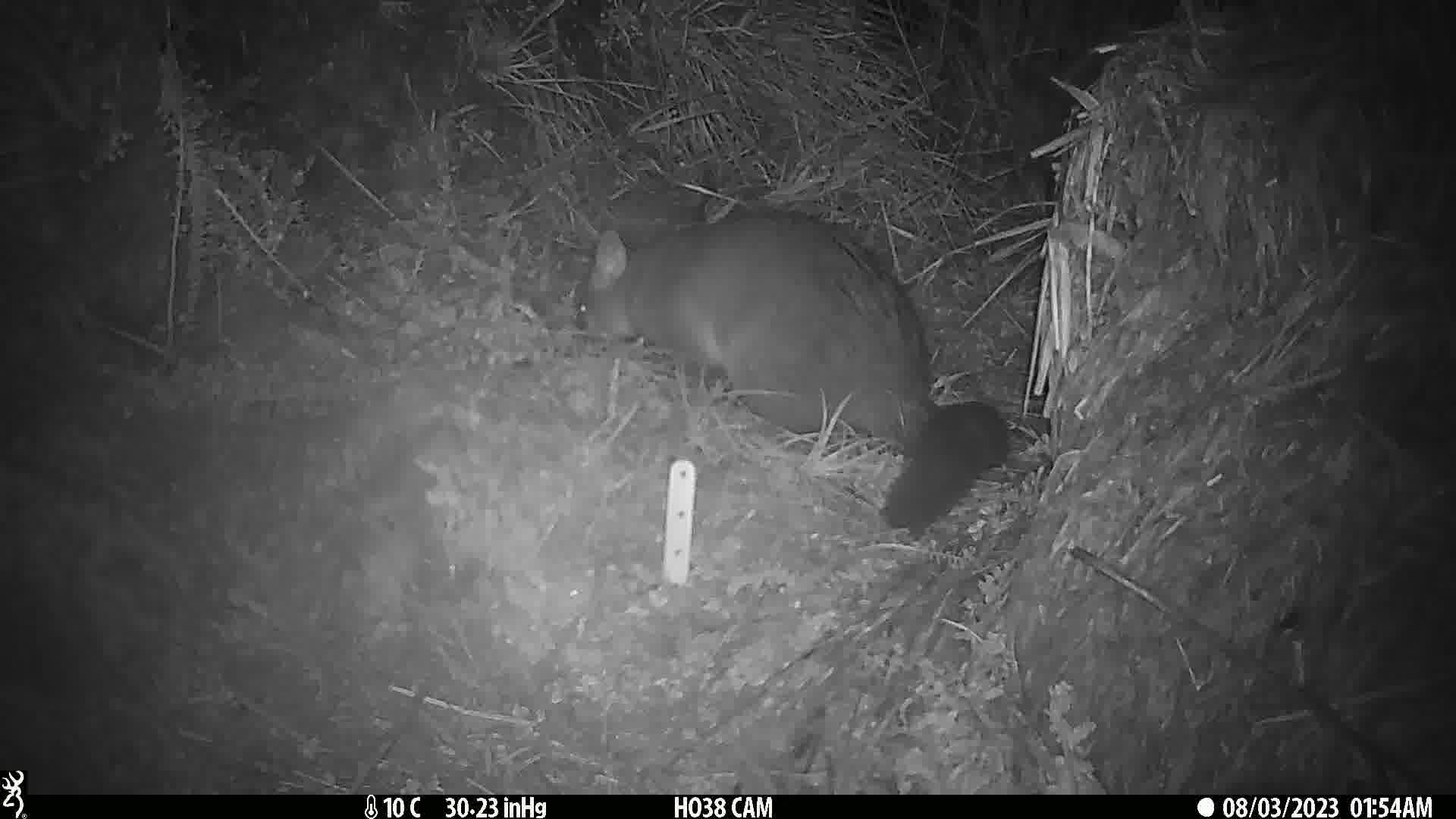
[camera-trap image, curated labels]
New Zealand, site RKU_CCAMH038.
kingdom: Animalia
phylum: Chordata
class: Mammalia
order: Diprotodontia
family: Phalangeridae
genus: Trichosurus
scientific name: Trichosurus vulpecula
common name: common brushtail possum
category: possum